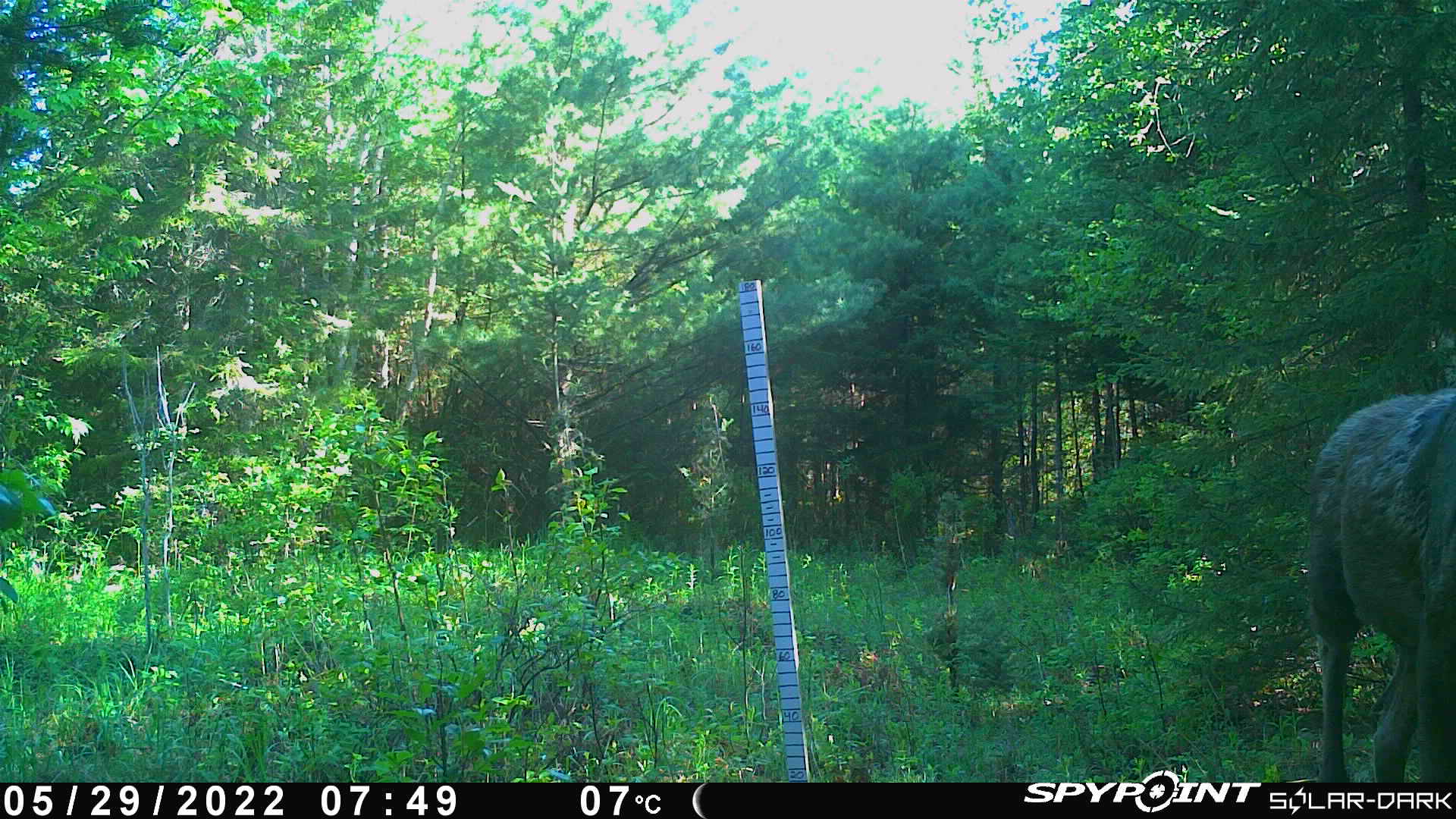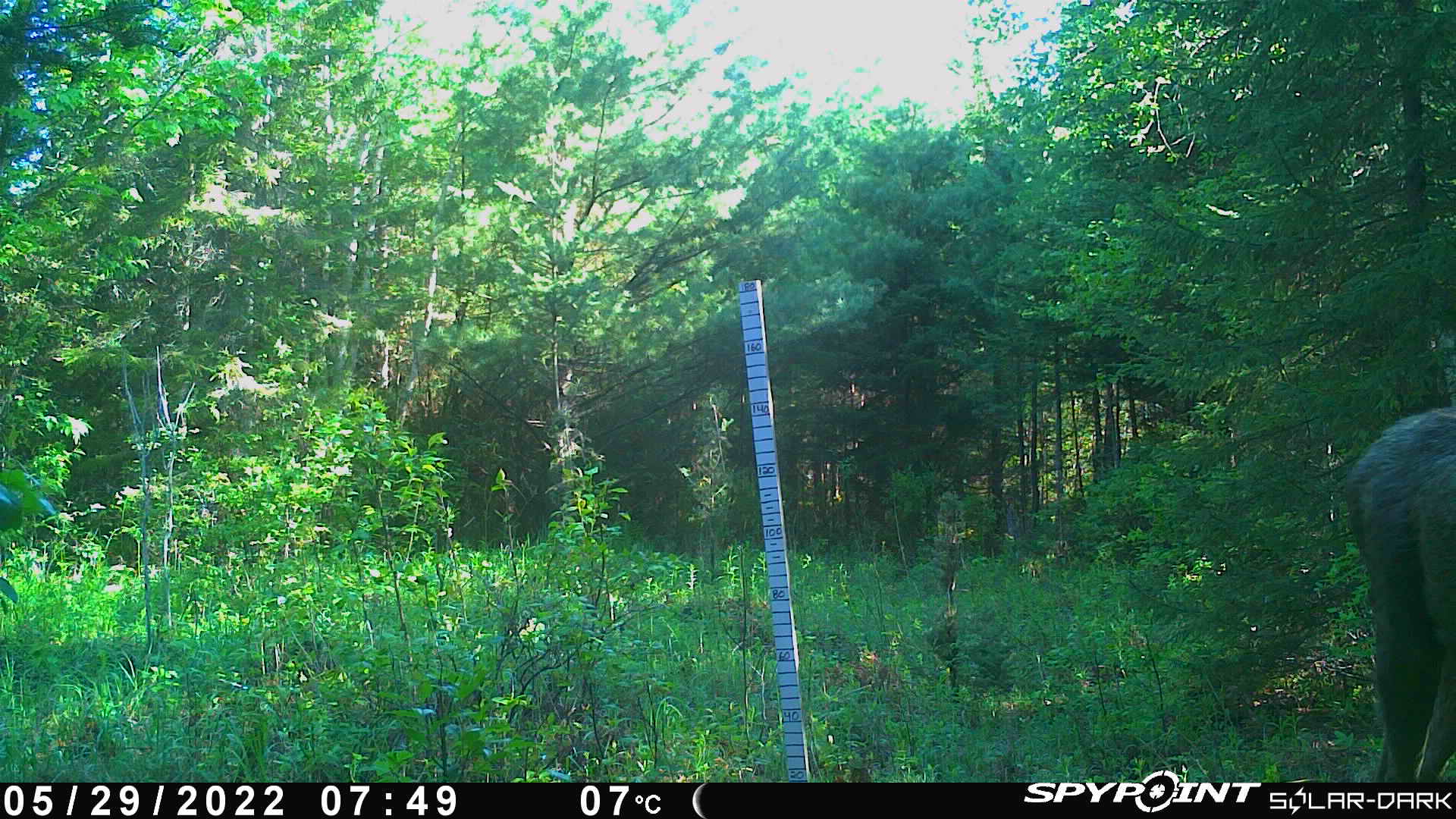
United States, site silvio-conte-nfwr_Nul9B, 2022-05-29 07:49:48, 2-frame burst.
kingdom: Animalia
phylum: Chordata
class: Mammalia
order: Artiodactyla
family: Cervidae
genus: Alces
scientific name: Alces alces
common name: moose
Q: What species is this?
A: Moose (Alces alces).